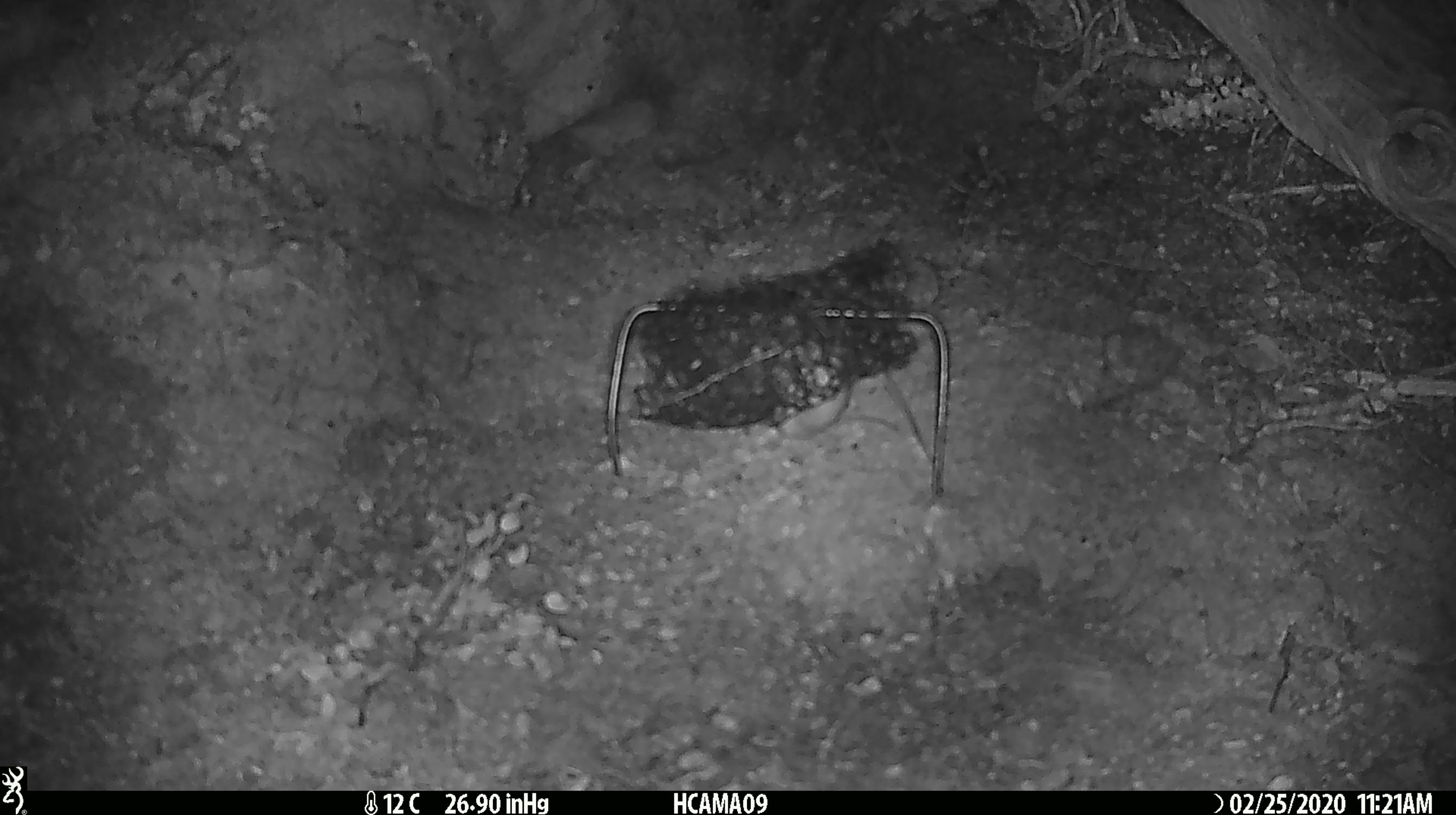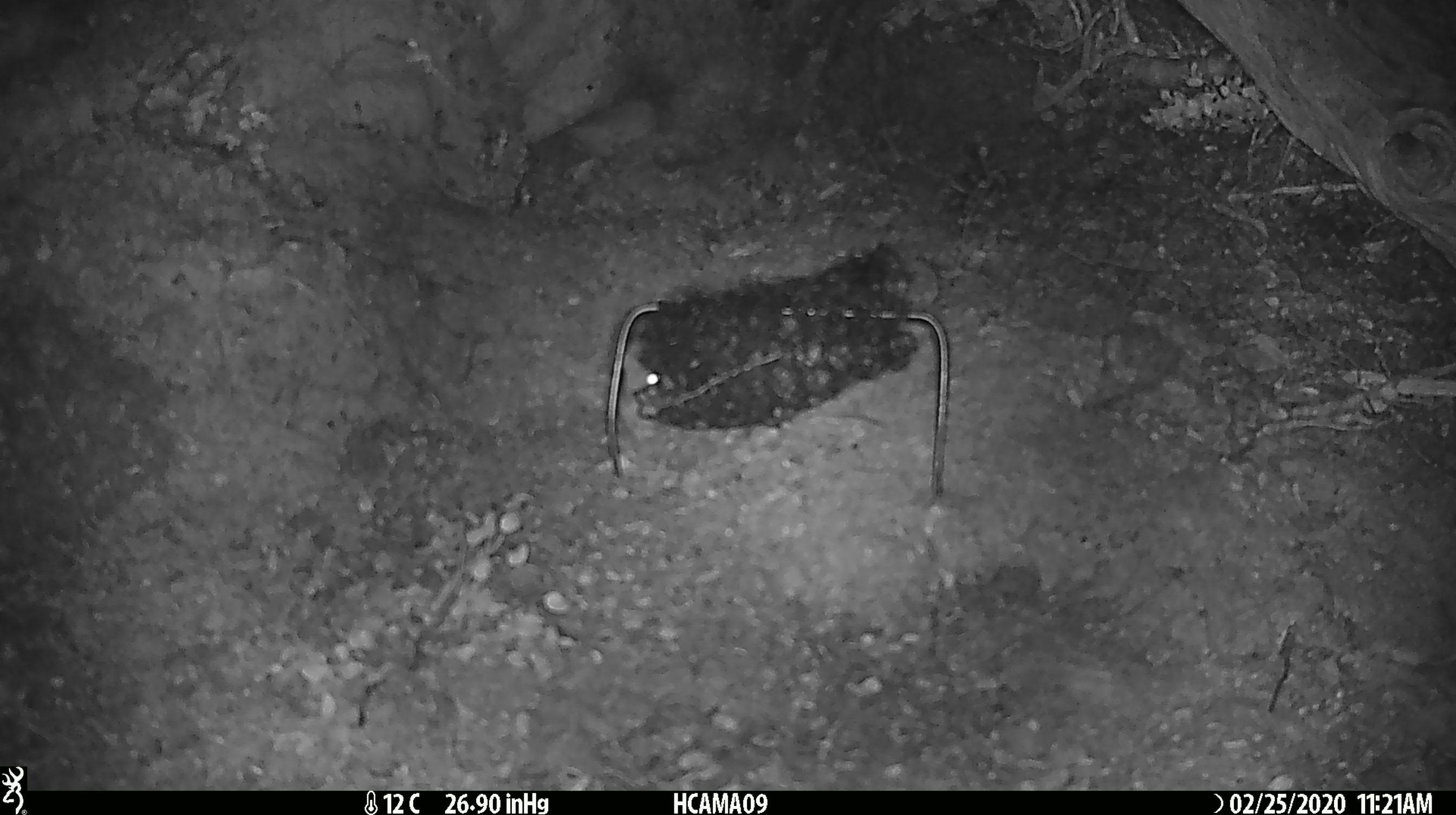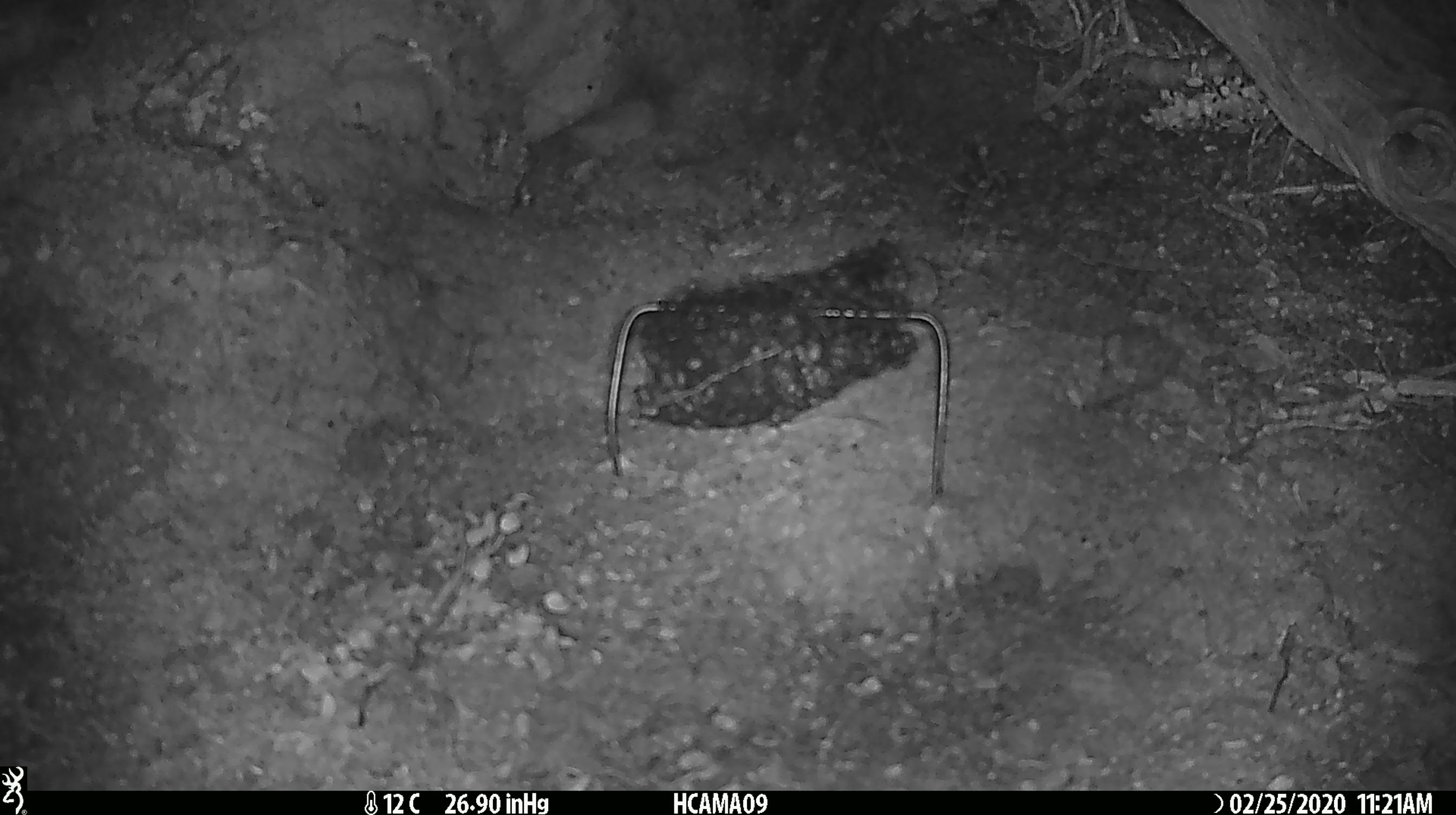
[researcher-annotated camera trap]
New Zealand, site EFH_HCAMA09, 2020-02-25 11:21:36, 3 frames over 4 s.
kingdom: Animalia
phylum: Chordata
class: Mammalia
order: Rodentia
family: Muridae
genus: Mus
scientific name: Mus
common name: mouse